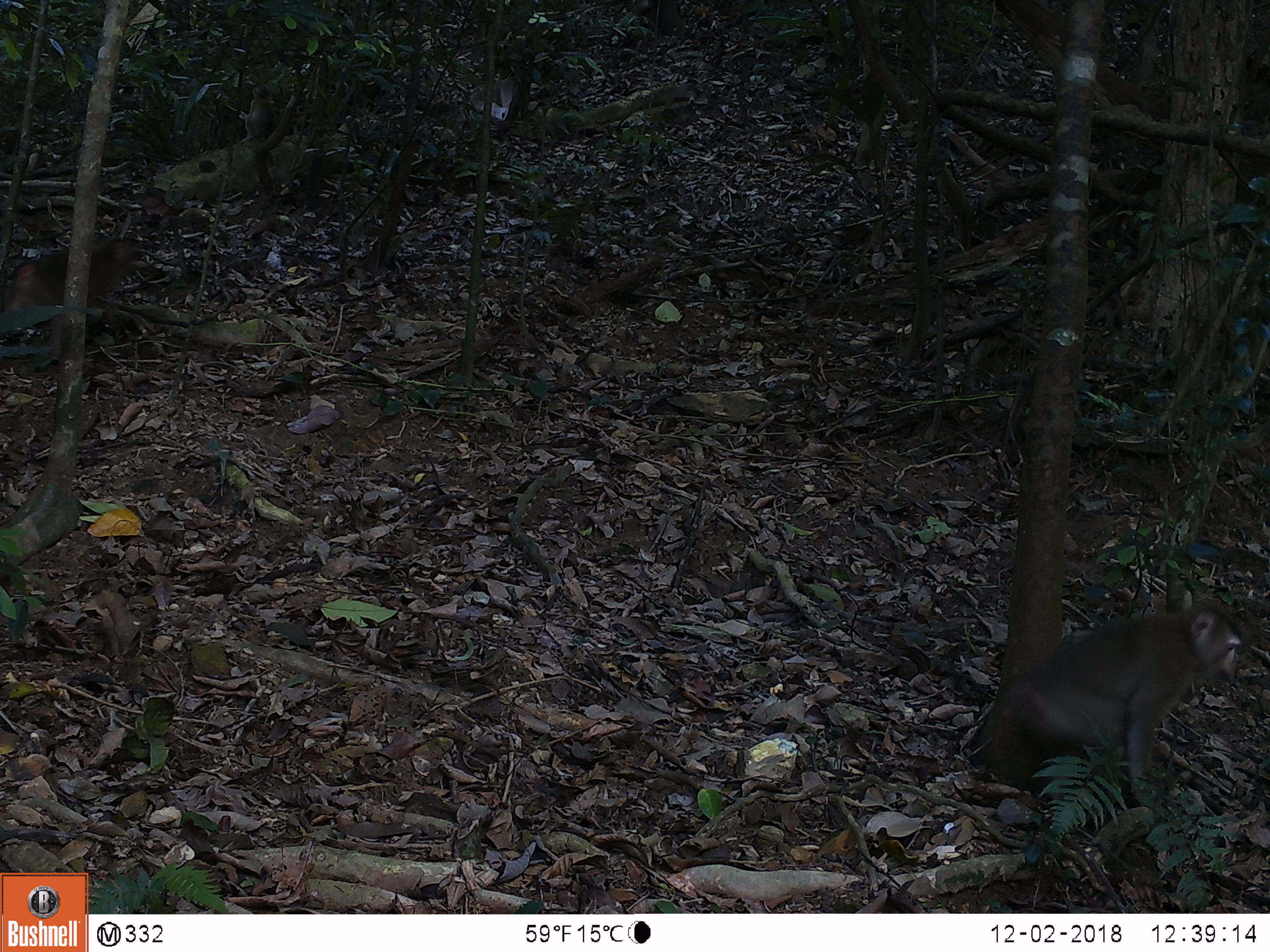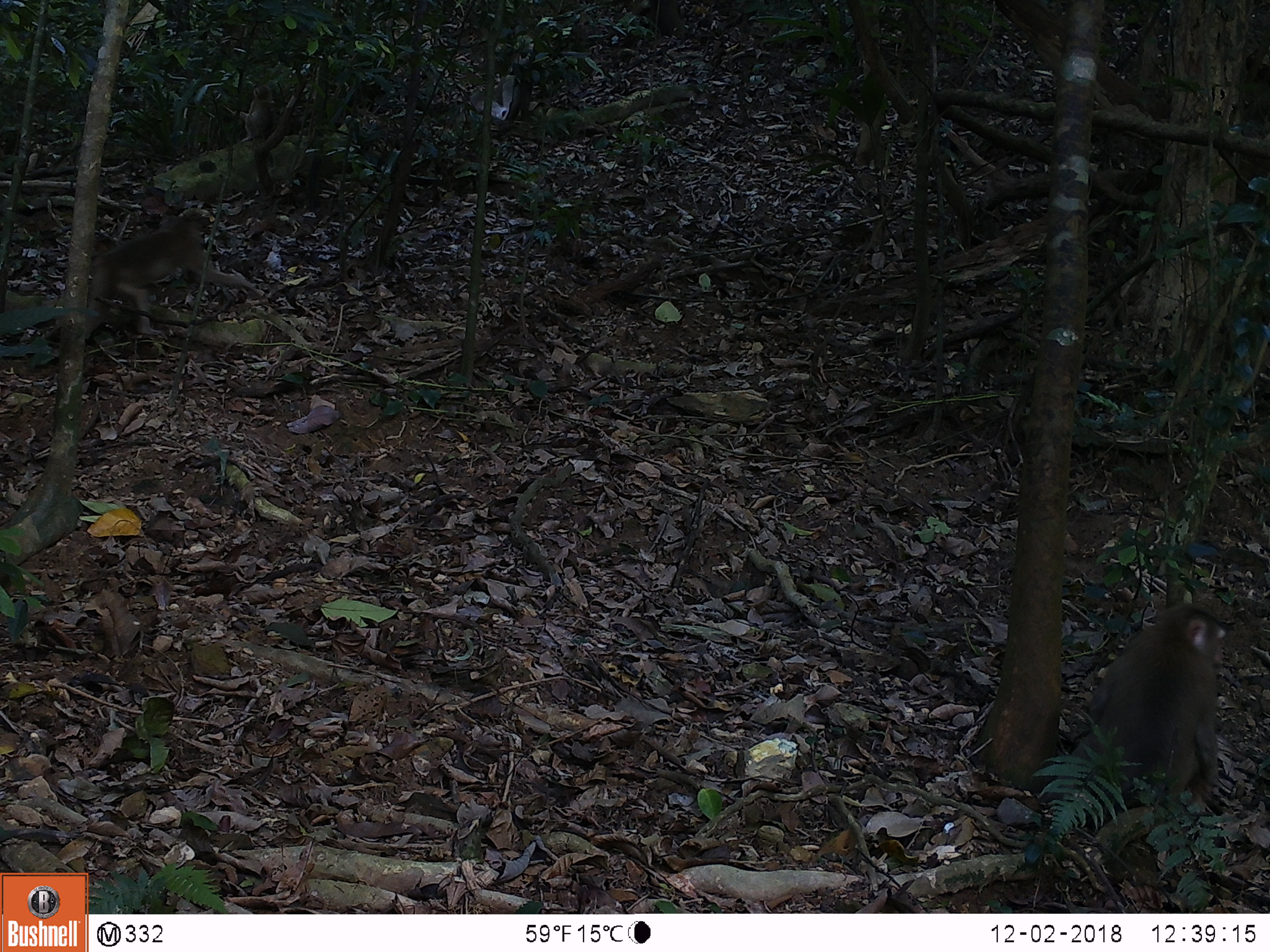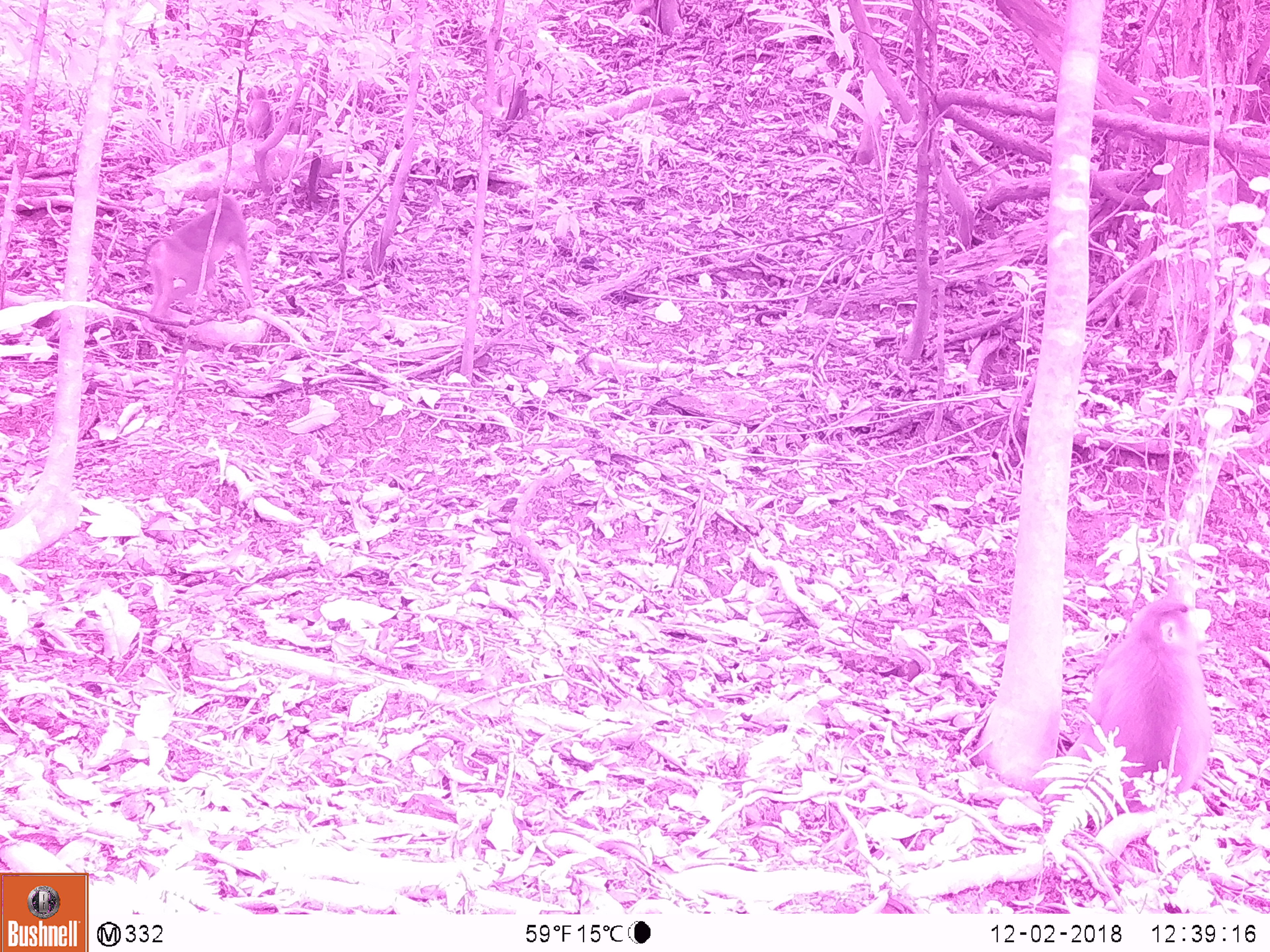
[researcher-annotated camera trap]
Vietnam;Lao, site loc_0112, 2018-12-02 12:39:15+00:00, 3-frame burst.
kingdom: Animalia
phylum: Chordata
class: Mammalia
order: Primates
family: Cercopithecidae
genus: Macaca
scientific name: Macaca nemestrina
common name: pig-tailed macaque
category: pig tailed macaque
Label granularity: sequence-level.